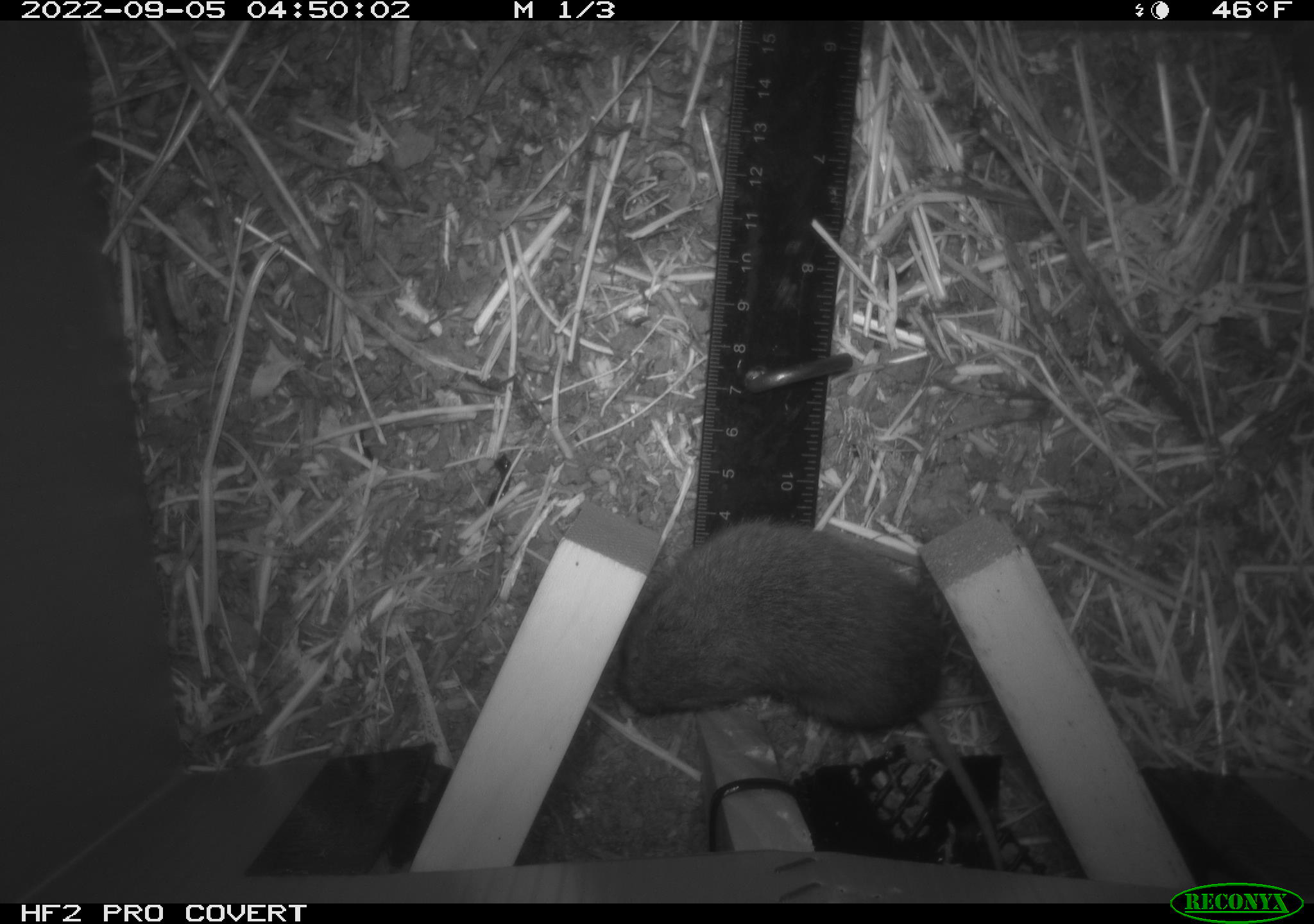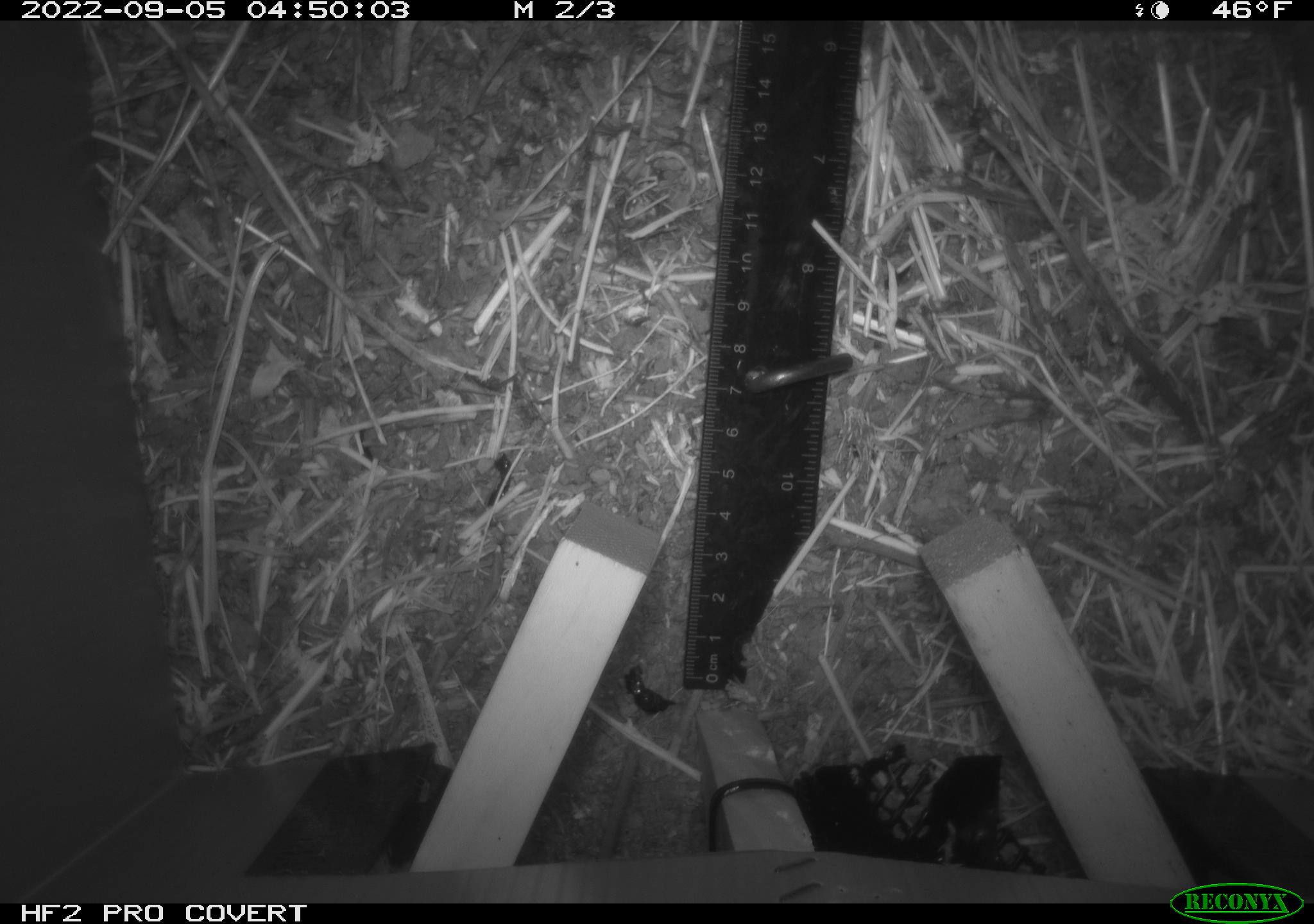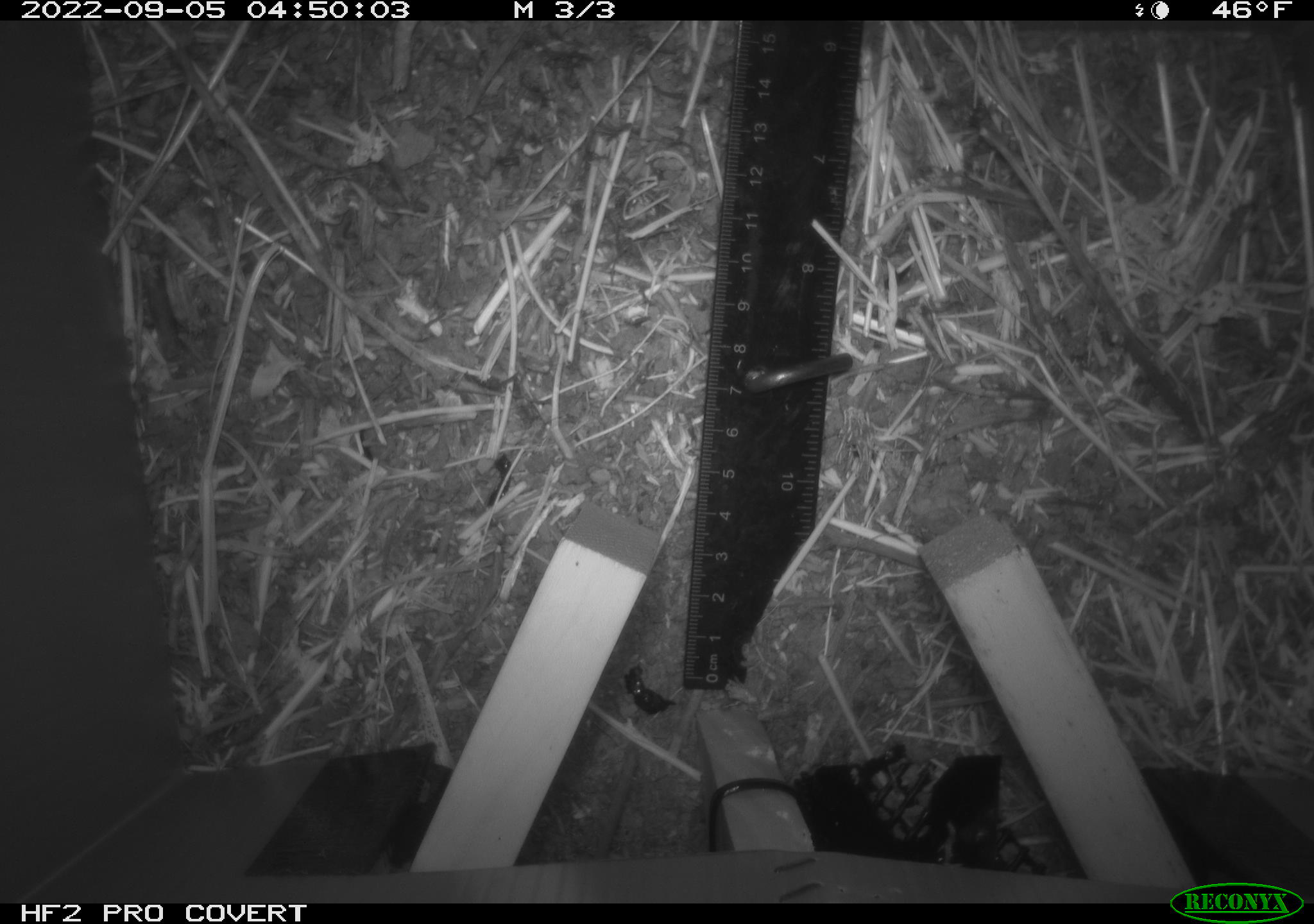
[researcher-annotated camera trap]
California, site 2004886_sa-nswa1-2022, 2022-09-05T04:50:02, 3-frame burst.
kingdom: Animalia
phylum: Chordata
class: Mammalia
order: Rodentia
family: Cricetidae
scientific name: Cricetidae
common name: hamsters, voles, lemmings, and allies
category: cricetidae family